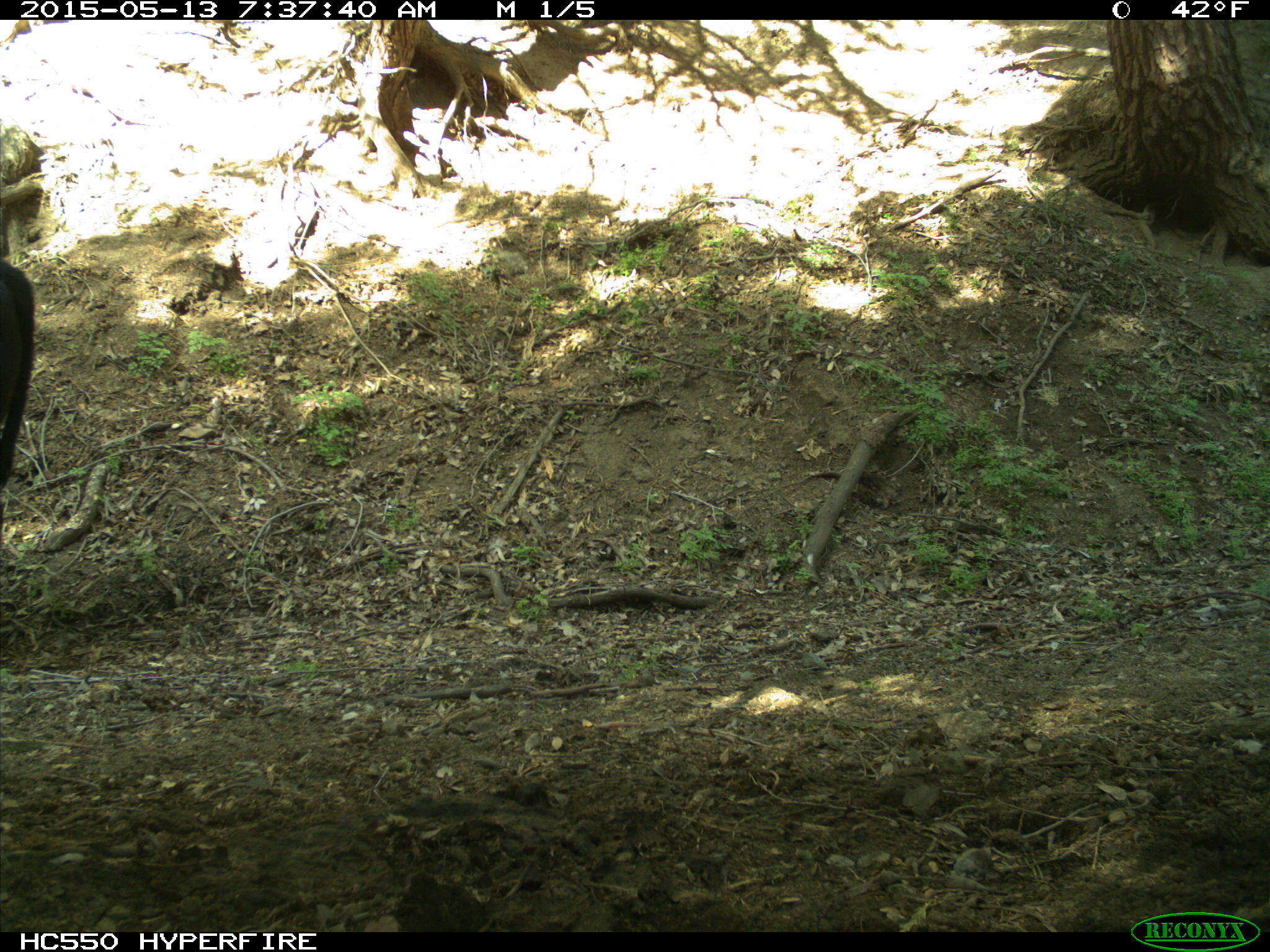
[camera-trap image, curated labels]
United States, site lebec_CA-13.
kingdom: Animalia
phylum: Chordata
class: Mammalia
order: Artiodactyla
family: Bovidae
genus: Bos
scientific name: Bos taurus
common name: domestic cow